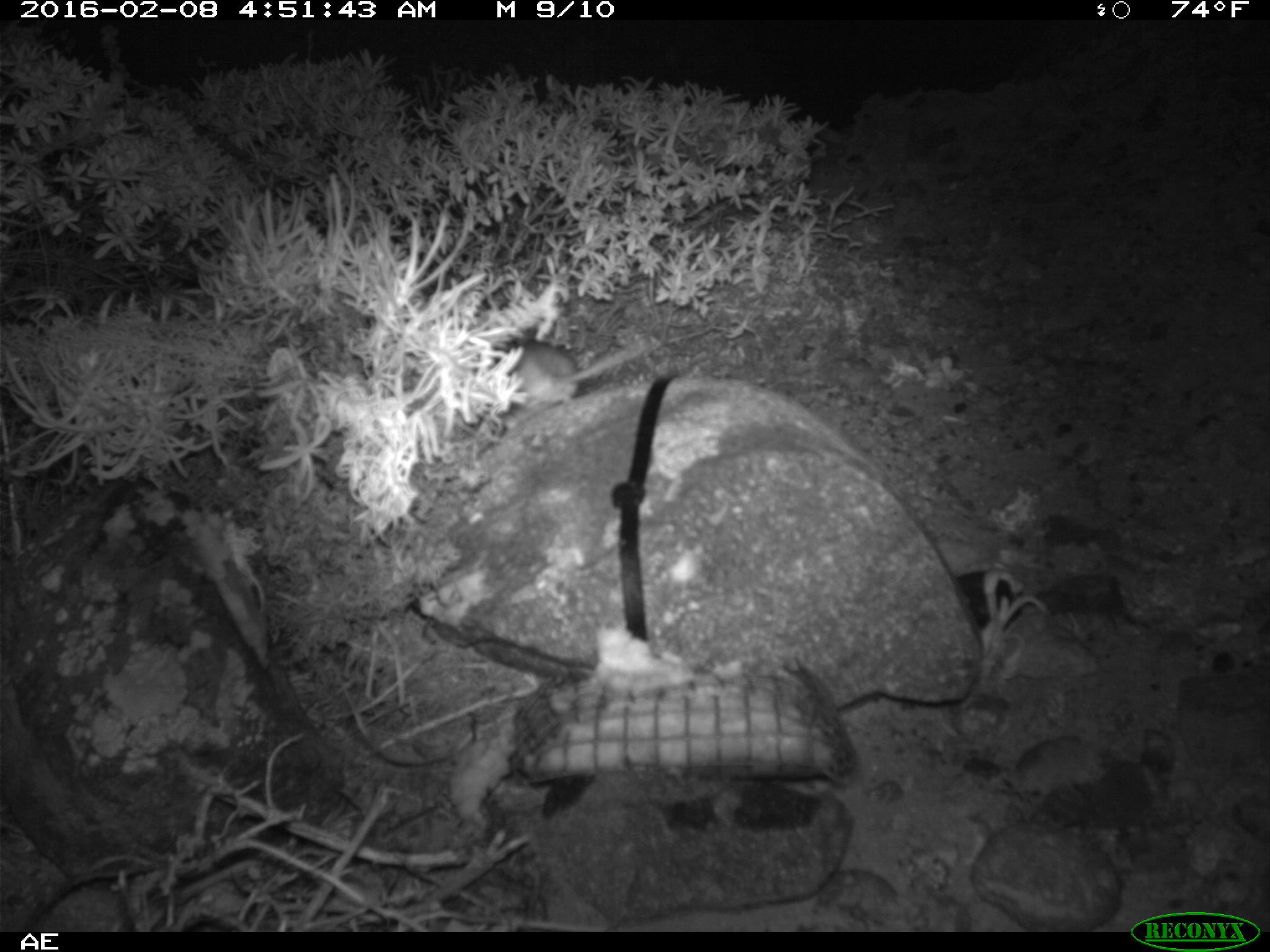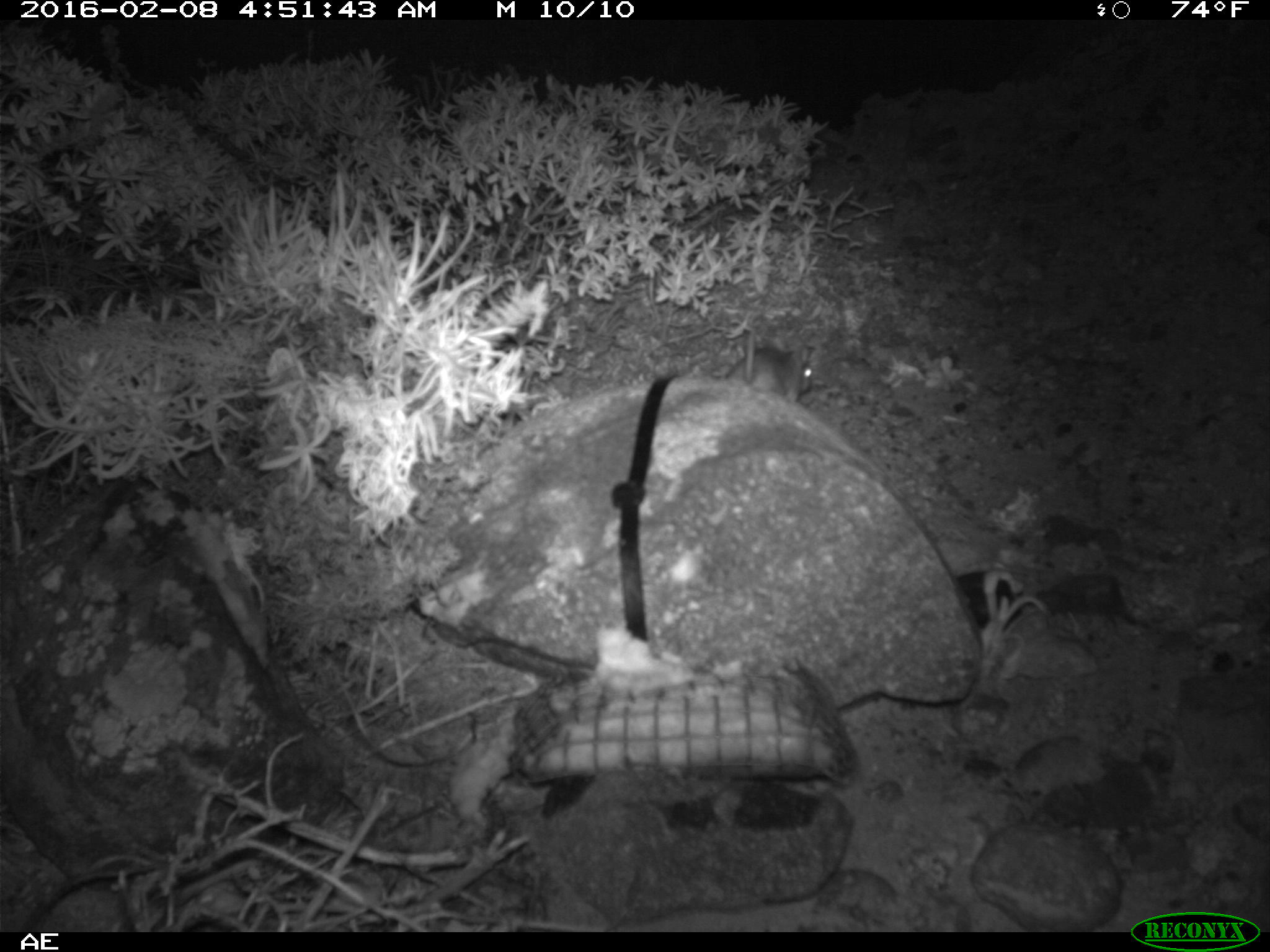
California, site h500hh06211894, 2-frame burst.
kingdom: Animalia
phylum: Chordata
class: Mammalia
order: Rodentia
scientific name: Rodentia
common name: rodent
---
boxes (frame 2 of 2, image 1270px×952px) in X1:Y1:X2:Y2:
rodent: 725:328:814:402